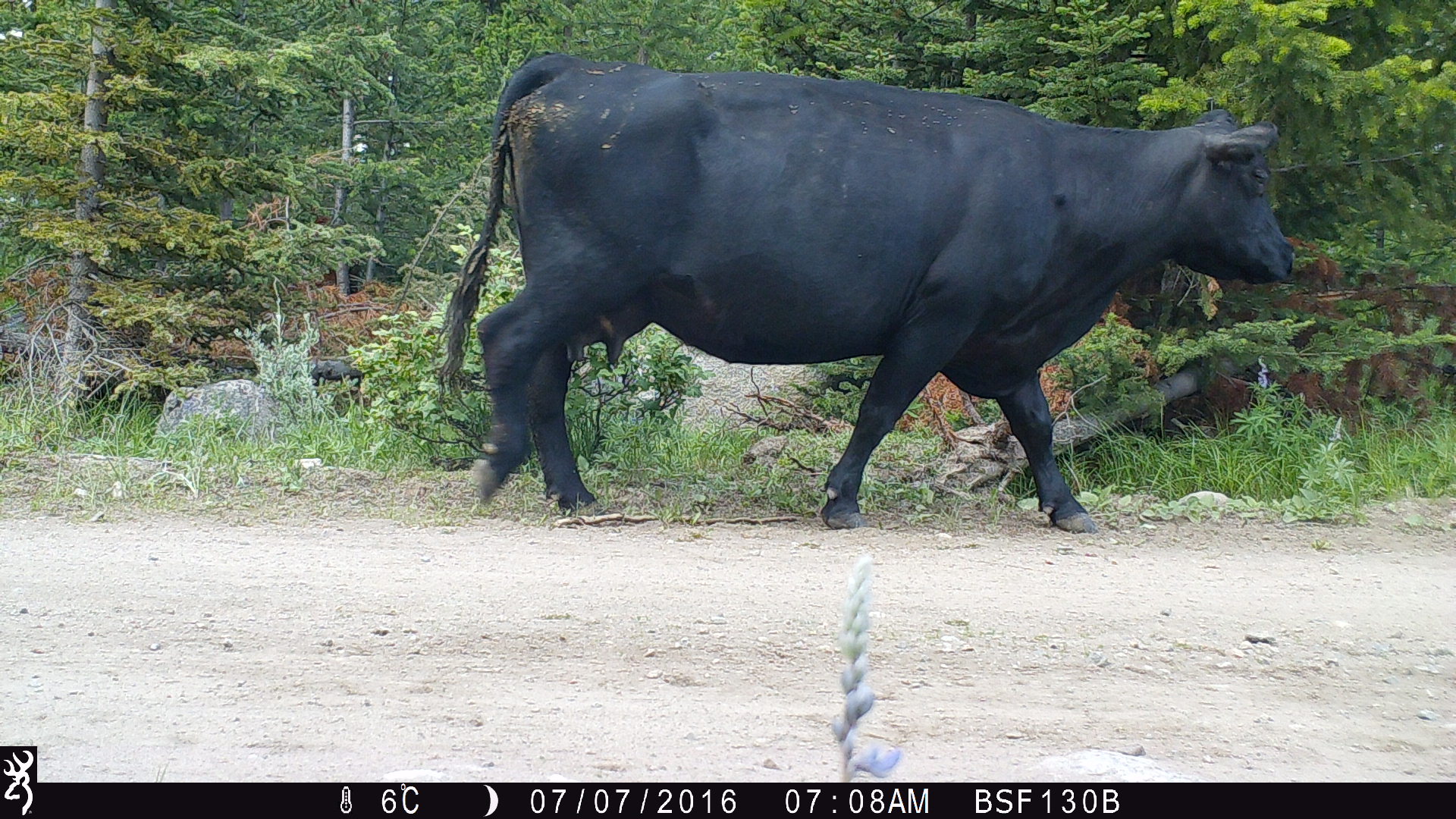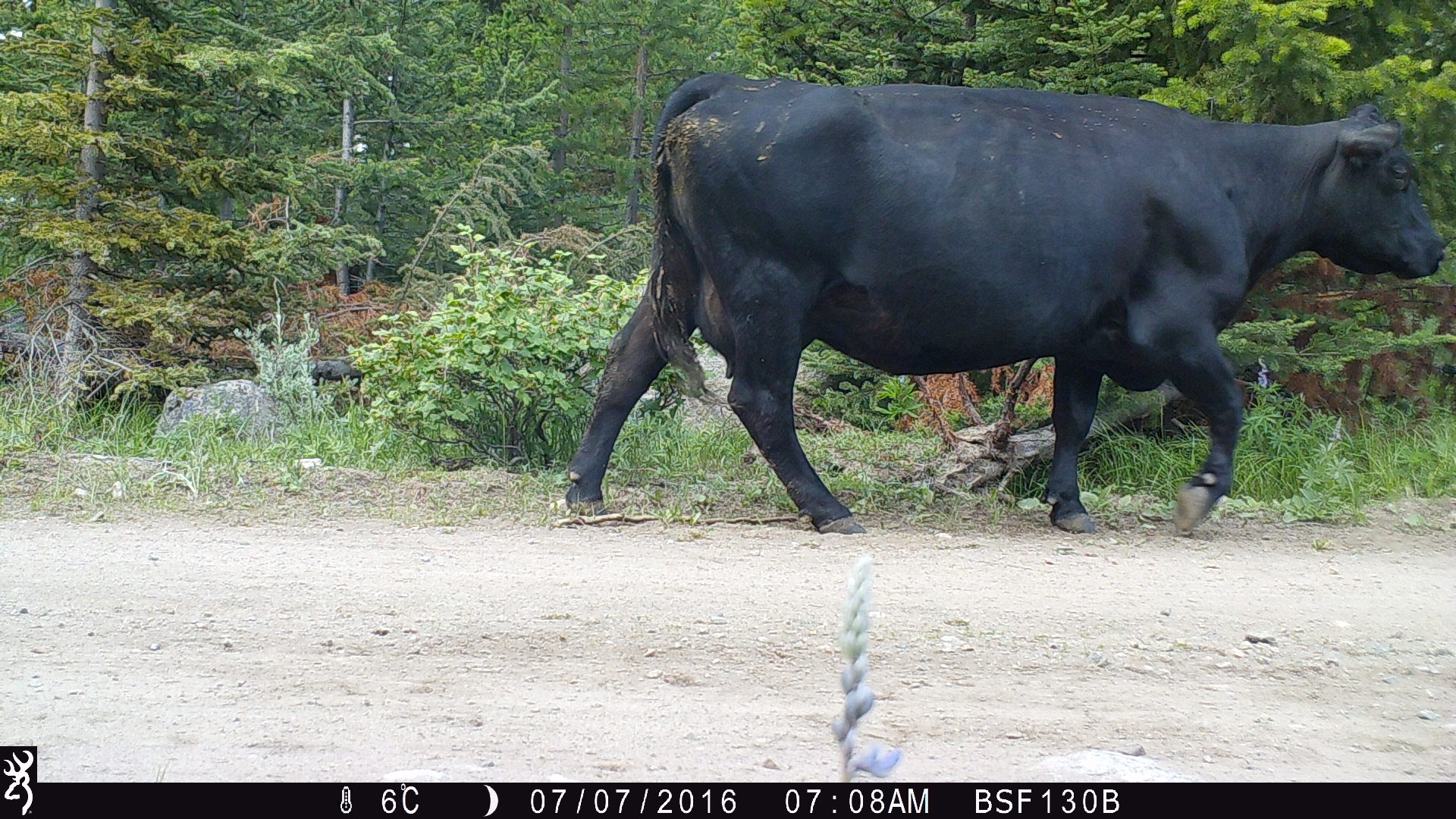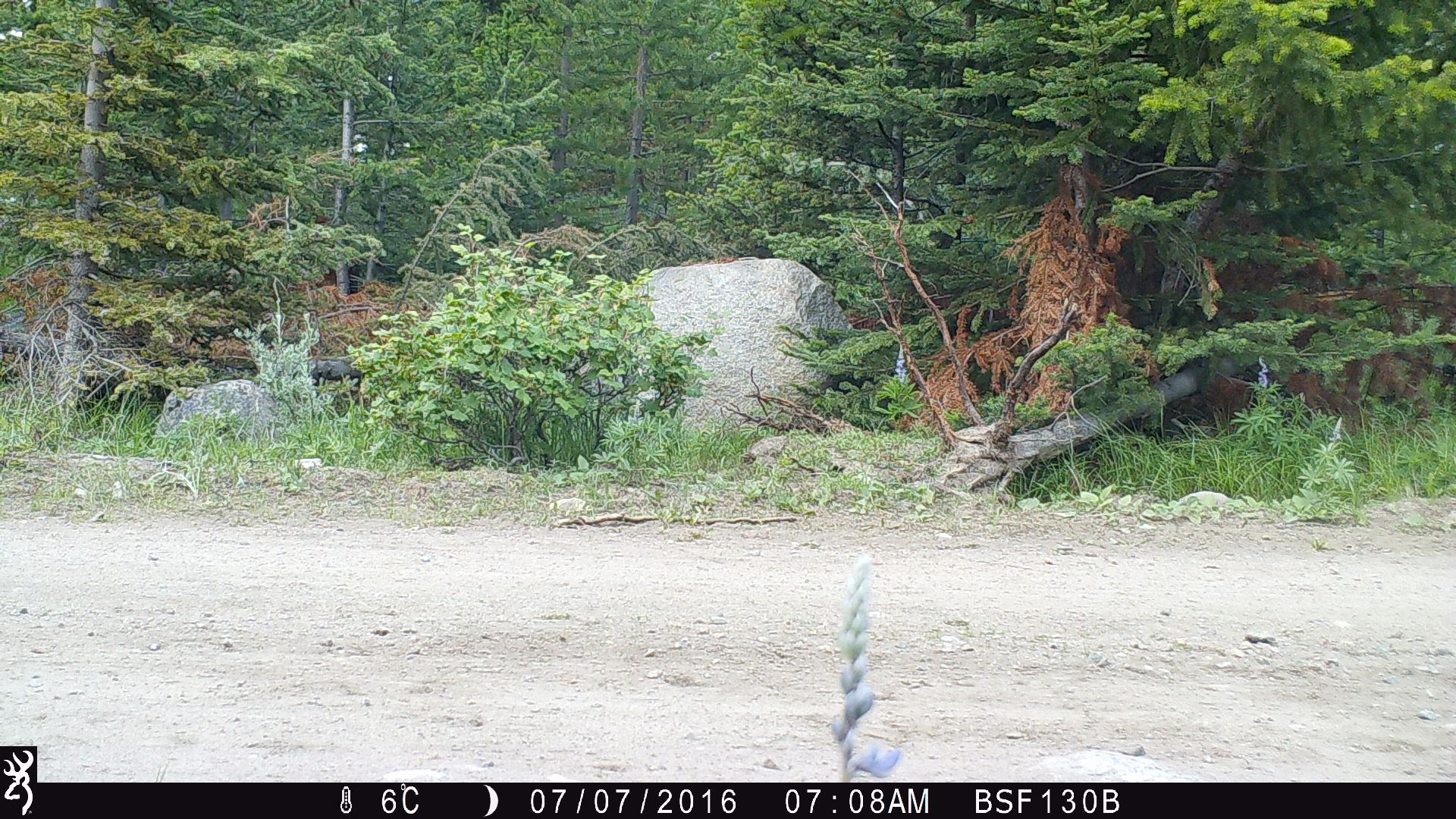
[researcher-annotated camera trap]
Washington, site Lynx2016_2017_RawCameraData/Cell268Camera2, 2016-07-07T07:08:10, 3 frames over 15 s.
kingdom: Animalia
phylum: Chordata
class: Mammalia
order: Artiodactyla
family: Bovidae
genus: Bos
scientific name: Bos taurus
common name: domestic cattle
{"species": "domestic cattle (Bos taurus)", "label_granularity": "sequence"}